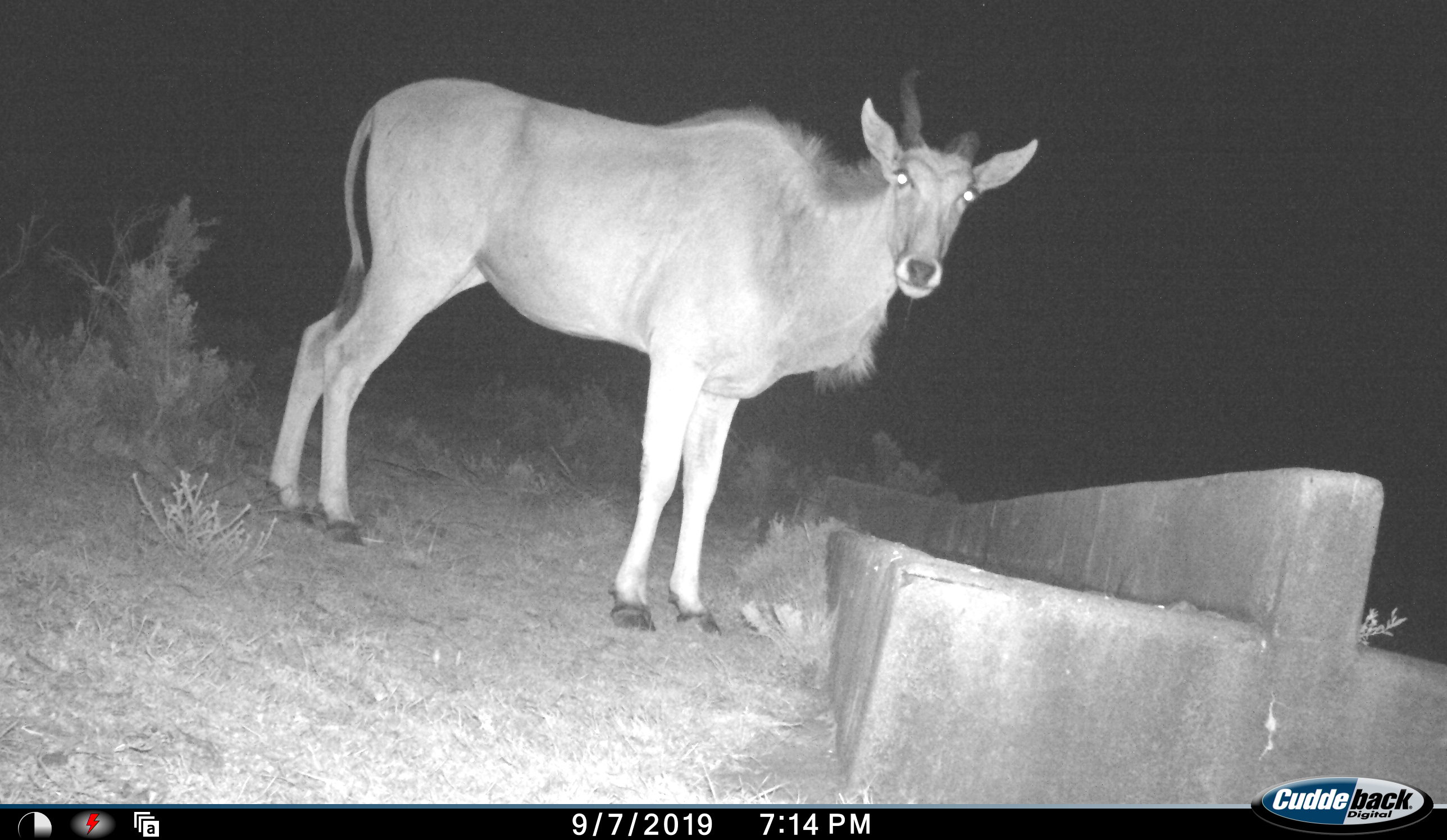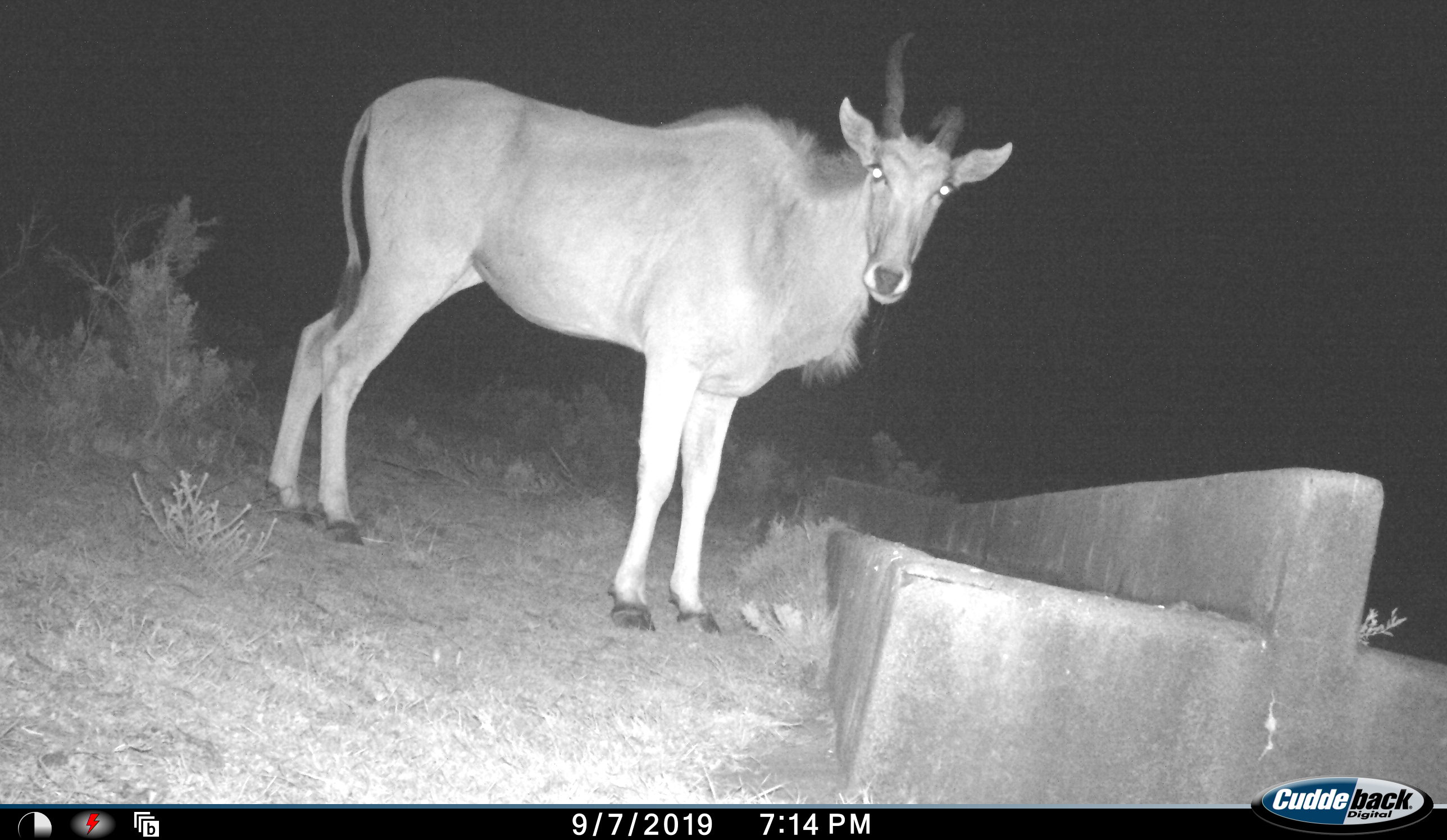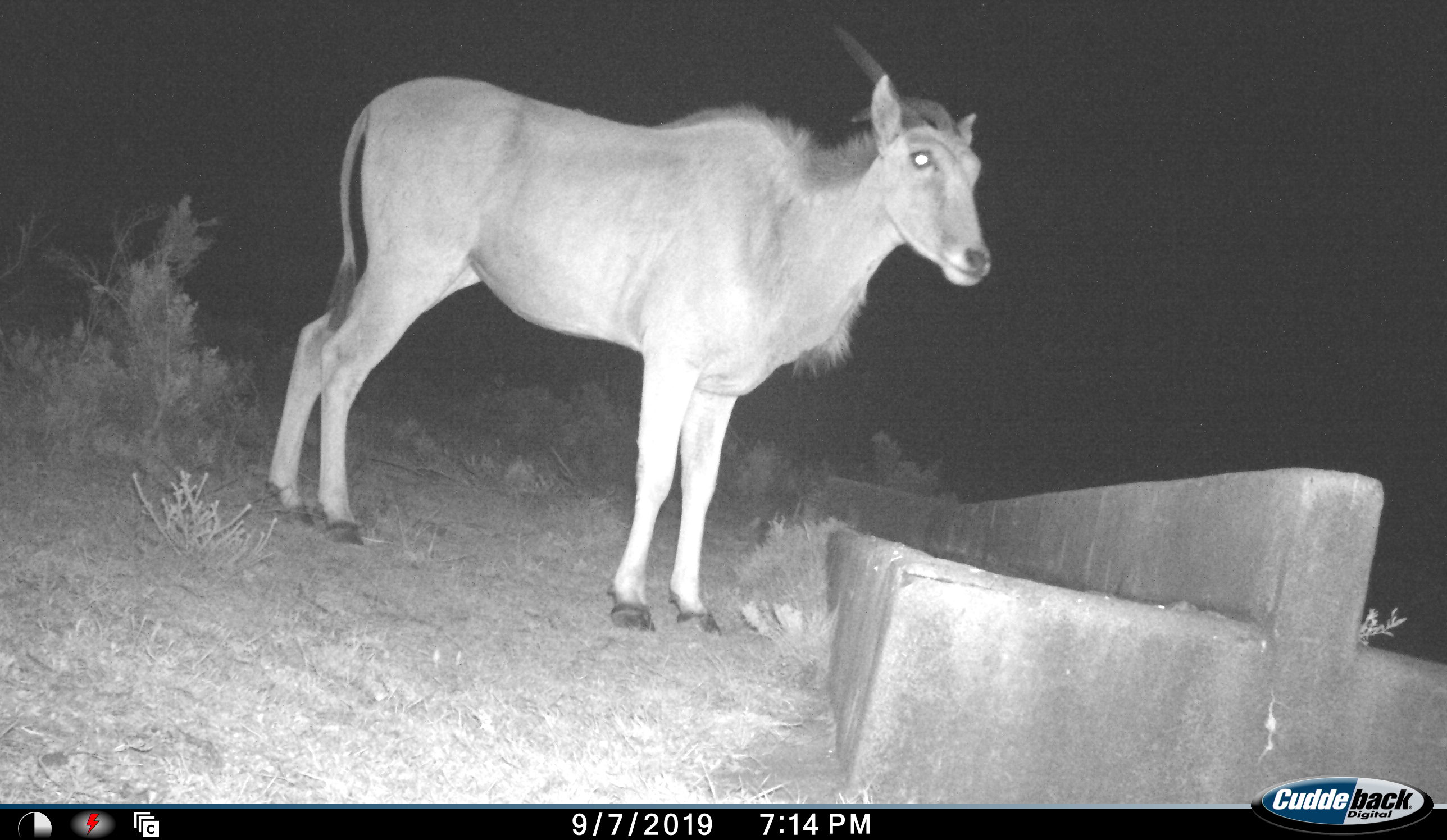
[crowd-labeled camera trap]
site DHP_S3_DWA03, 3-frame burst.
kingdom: Animalia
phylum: Chordata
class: Mammalia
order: Artiodactyla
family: Bovidae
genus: Tragelaphus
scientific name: Tragelaphus oryx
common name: eland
Eland (Tragelaphus oryx), count 1. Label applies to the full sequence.